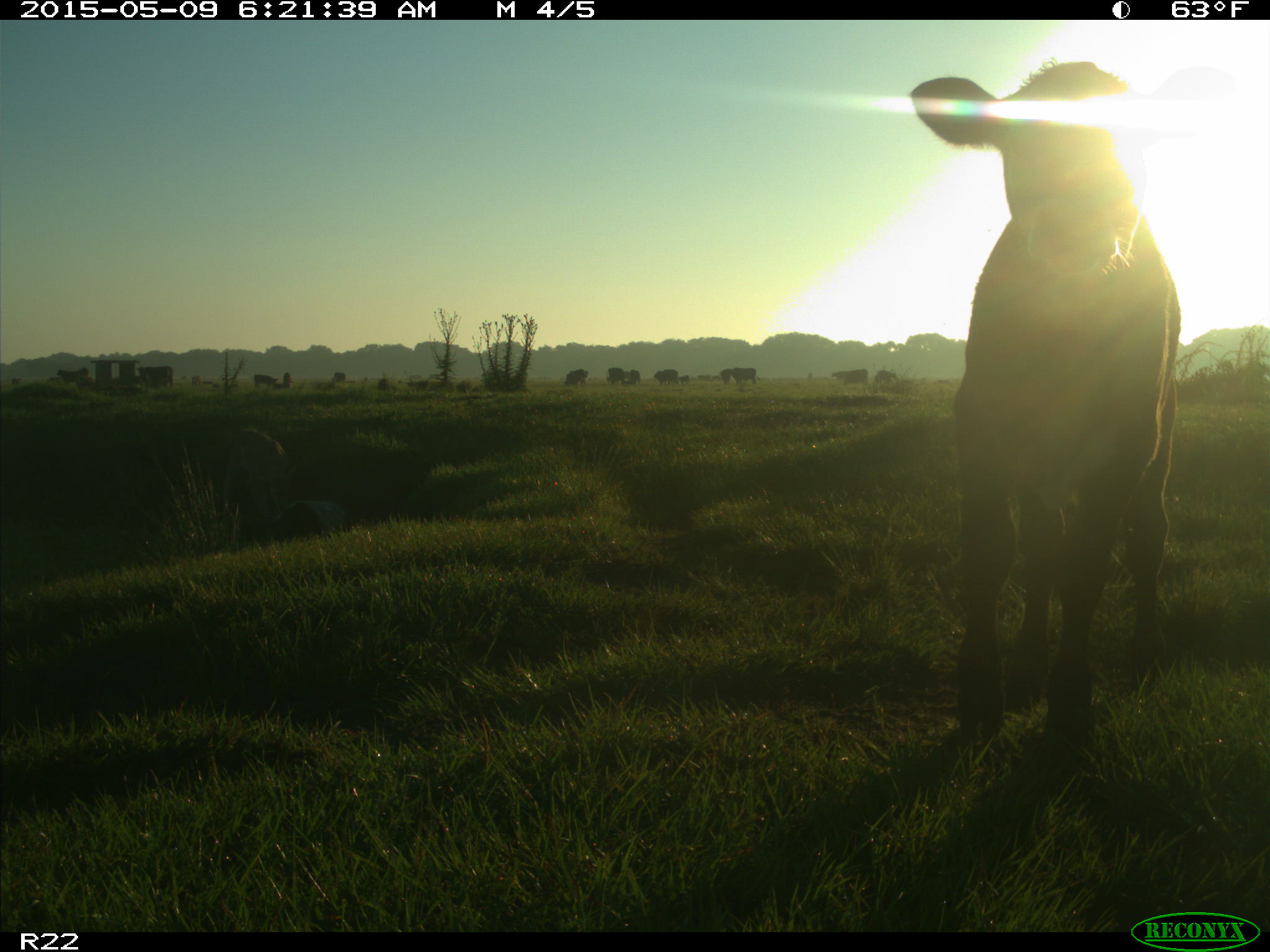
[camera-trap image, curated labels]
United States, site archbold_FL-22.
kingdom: Animalia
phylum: Chordata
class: Mammalia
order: Artiodactyla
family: Bovidae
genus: Bos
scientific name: Bos taurus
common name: domestic cow